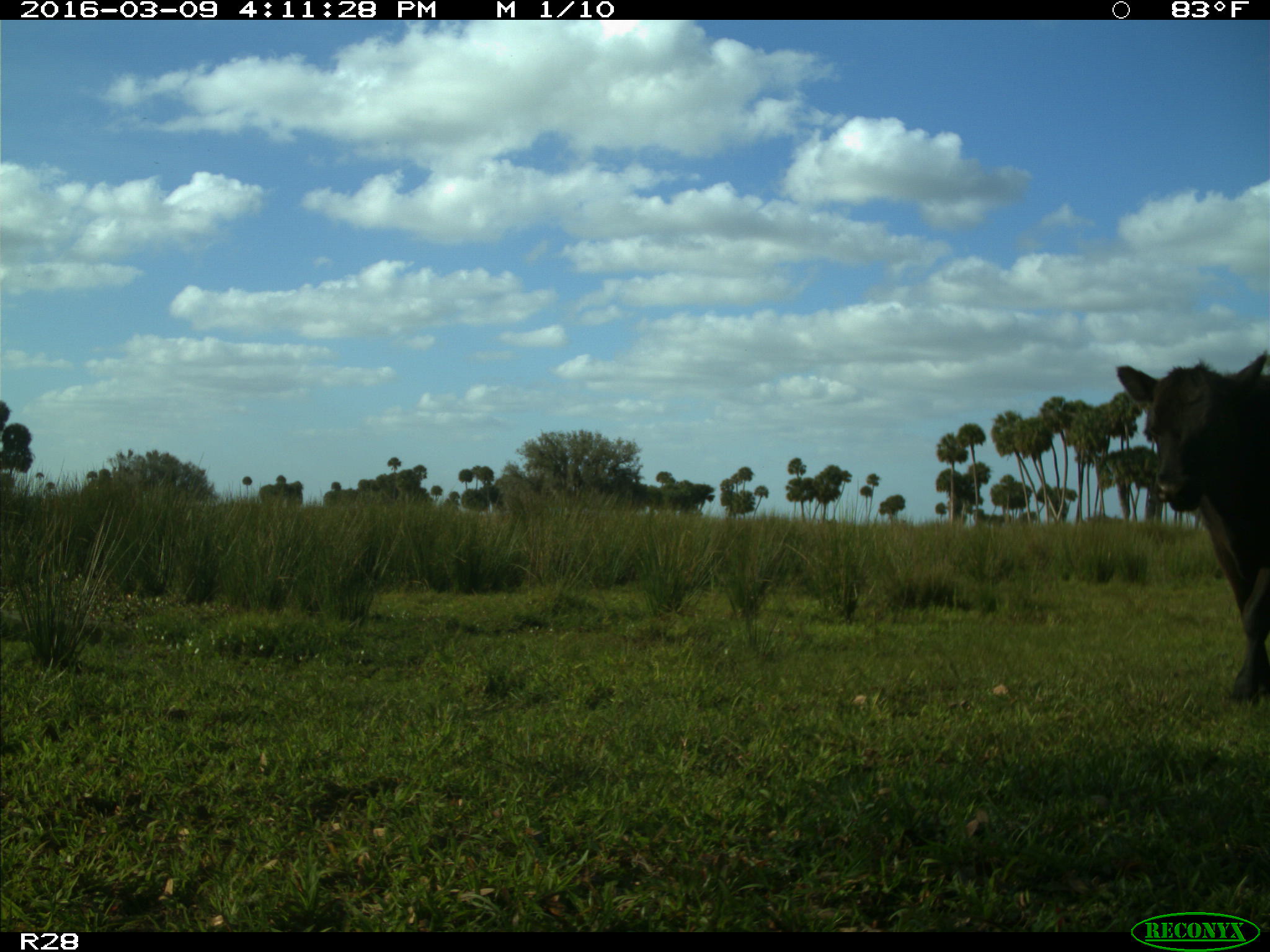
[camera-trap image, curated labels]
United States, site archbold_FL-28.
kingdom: Animalia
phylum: Chordata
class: Mammalia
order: Artiodactyla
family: Bovidae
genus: Bos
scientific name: Bos taurus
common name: domestic cow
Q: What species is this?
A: Bos taurus (domestic cow).